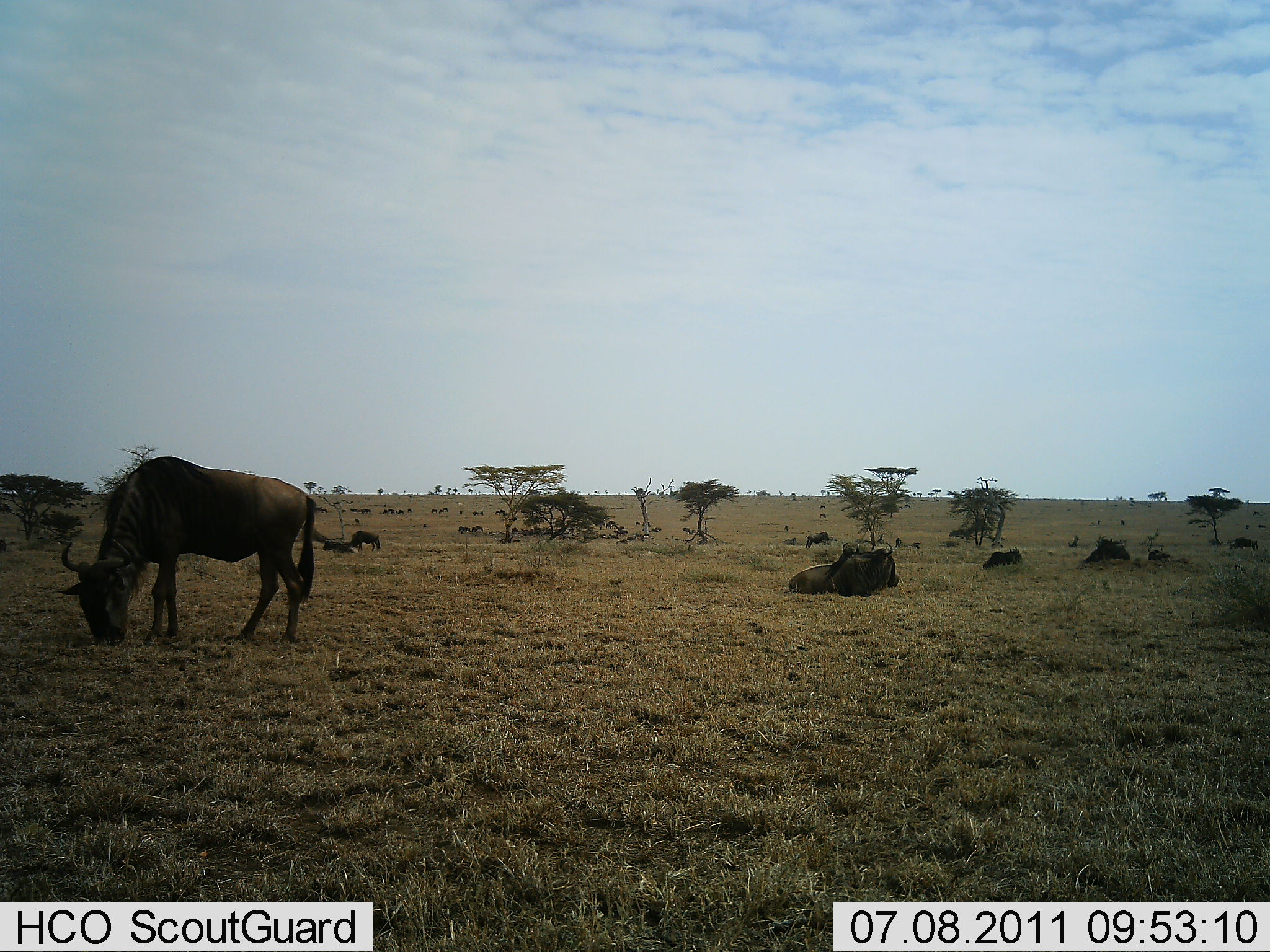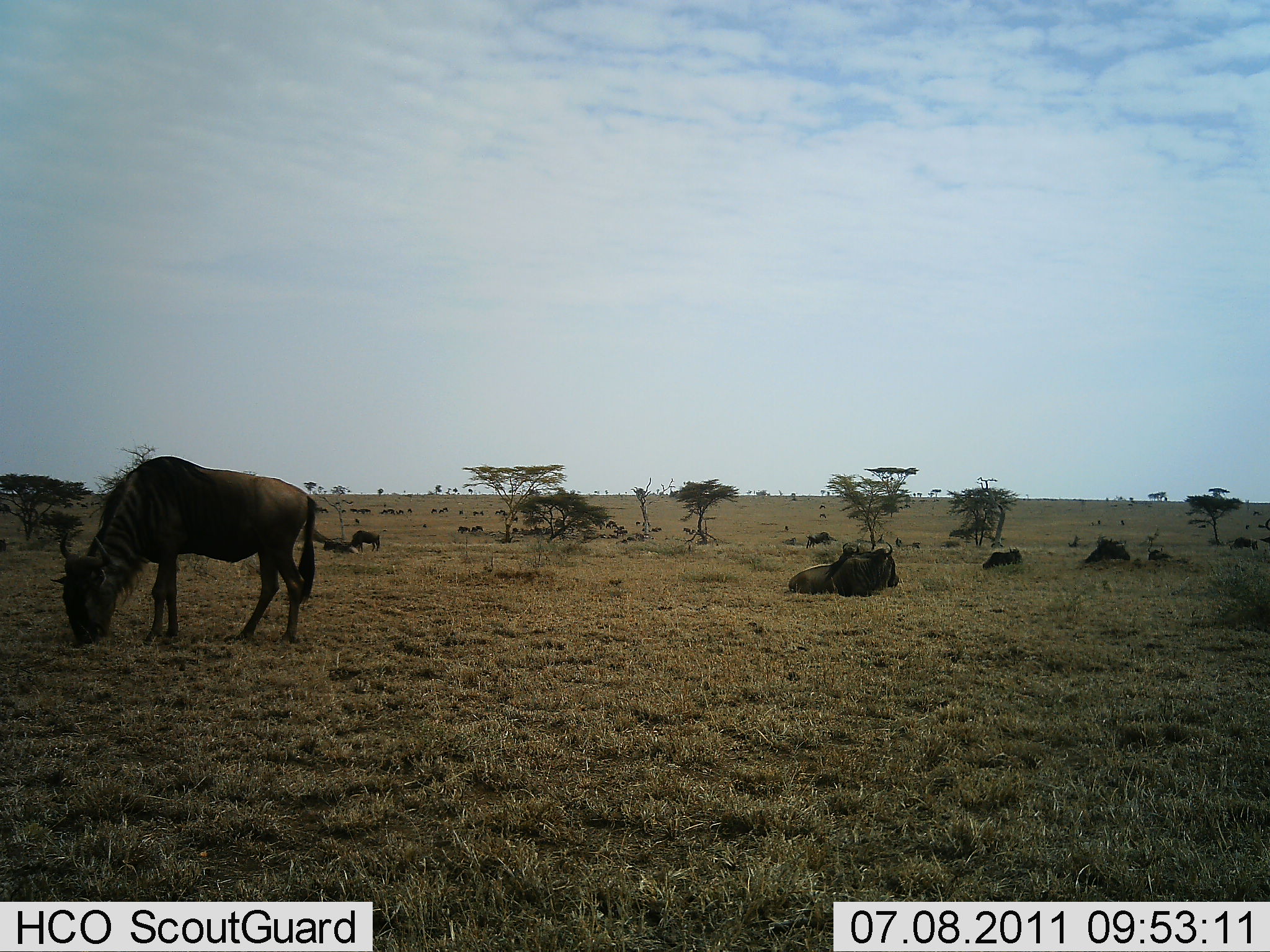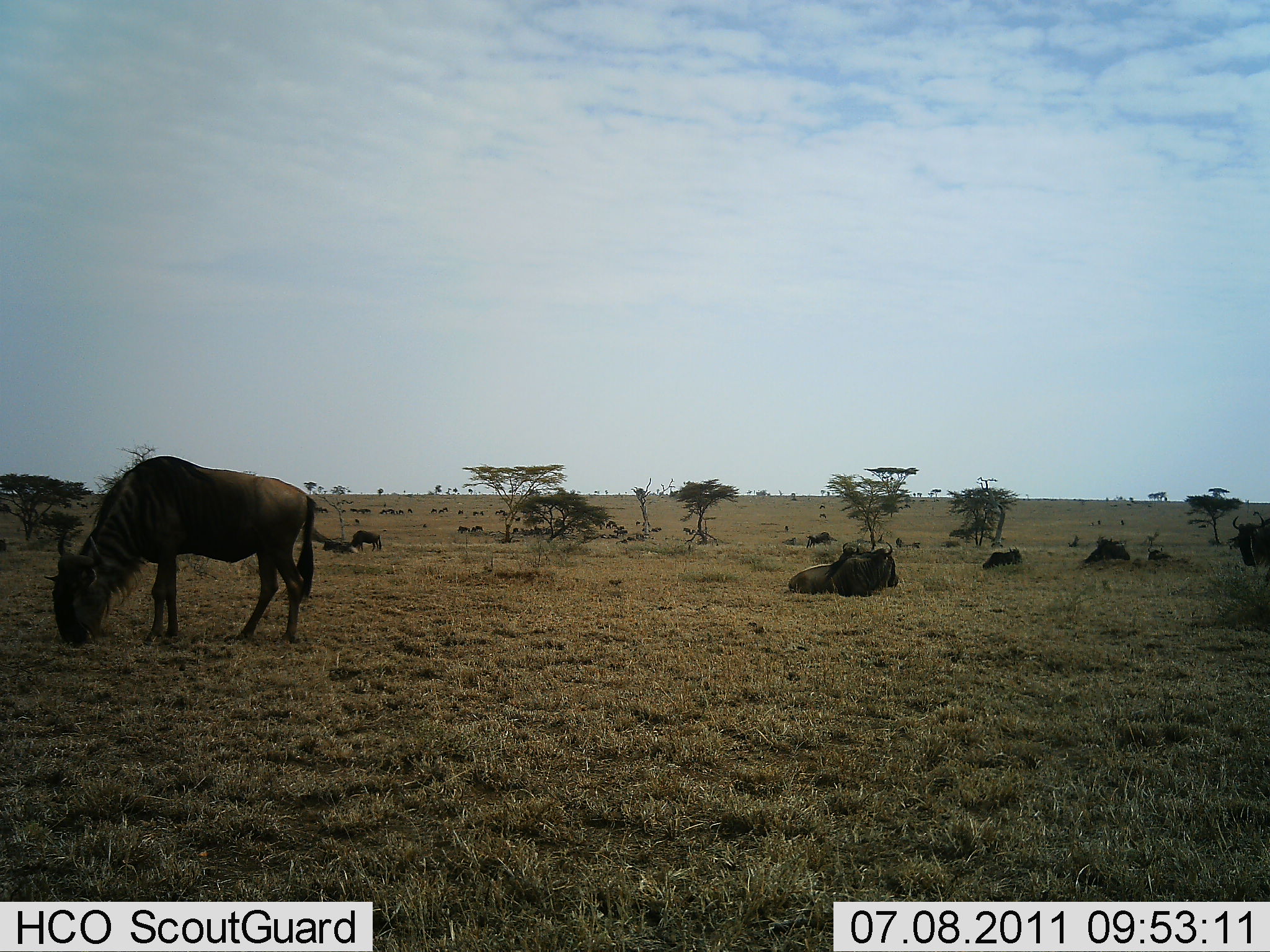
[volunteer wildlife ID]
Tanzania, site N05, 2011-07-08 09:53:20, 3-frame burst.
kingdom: Animalia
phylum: Chordata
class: Mammalia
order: Artiodactyla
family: Bovidae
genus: Connochaetes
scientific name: Connochaetes taurinus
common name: blue wildebeest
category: wildebeest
Wildebeest (blue wildebeest) (Connochaetes taurinus), count 11-50. Behavior (volunteer vote fractions): standing 33%, resting 83%, moving 33%, interacting 0%. Young present (vote fraction): 0%. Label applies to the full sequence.